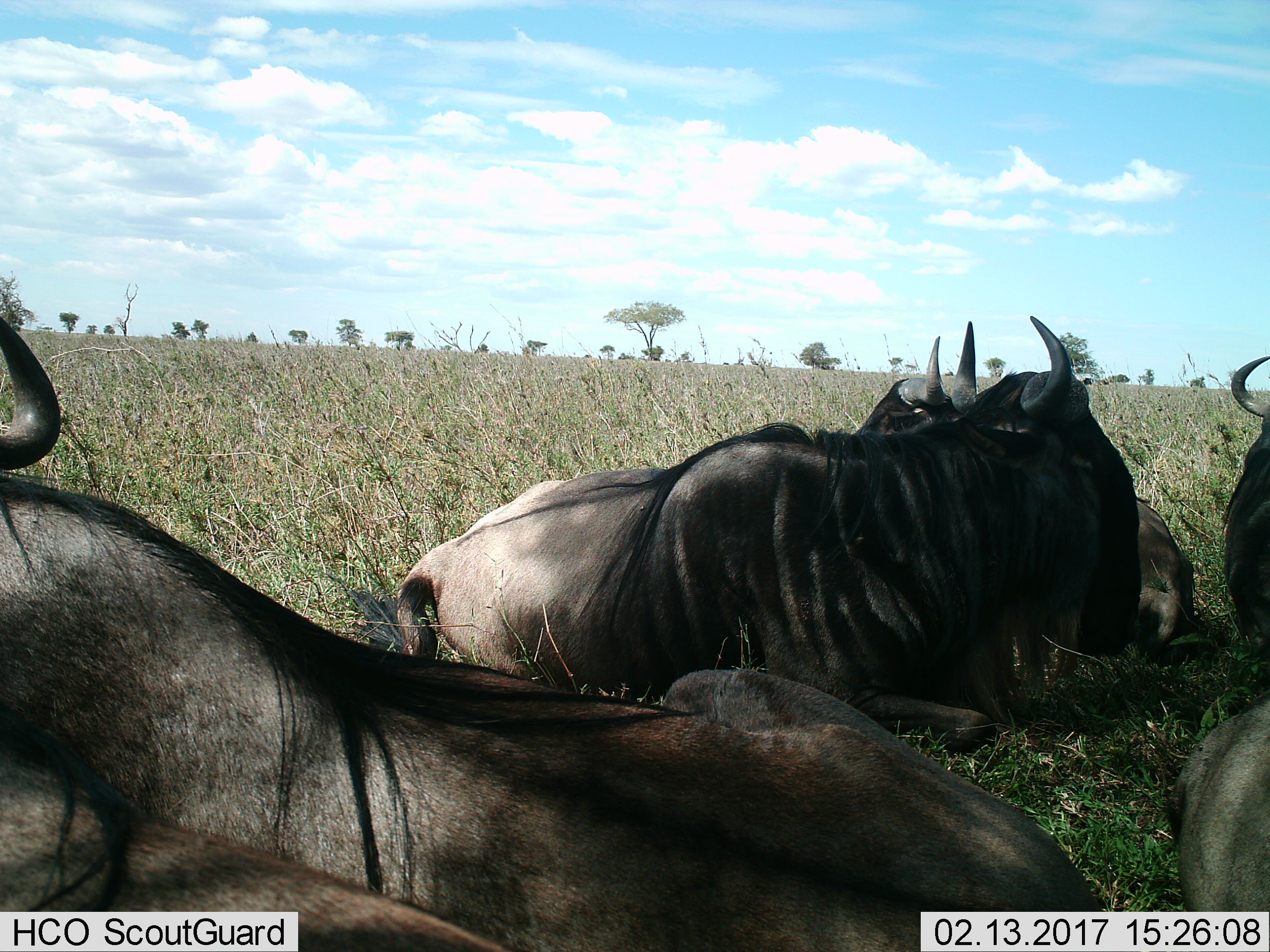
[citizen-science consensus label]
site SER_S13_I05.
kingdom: Animalia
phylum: Chordata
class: Mammalia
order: Artiodactyla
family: Bovidae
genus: Connochaetes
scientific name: Connochaetes taurinus taurinus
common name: blue wildebeest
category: wildebeestblue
Wildebeestblue (blue wildebeest) (Connochaetes taurinus taurinus), count 5. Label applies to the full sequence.